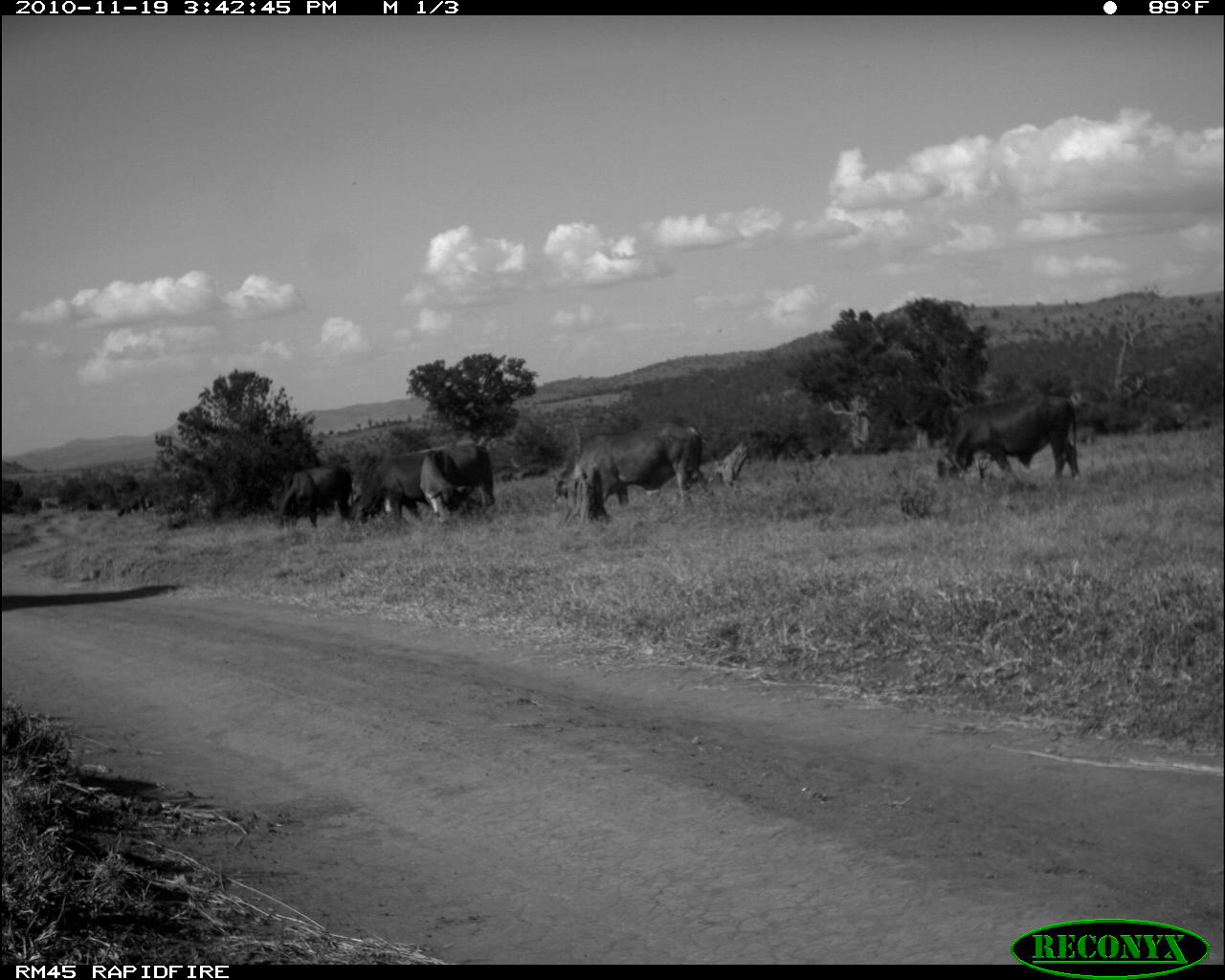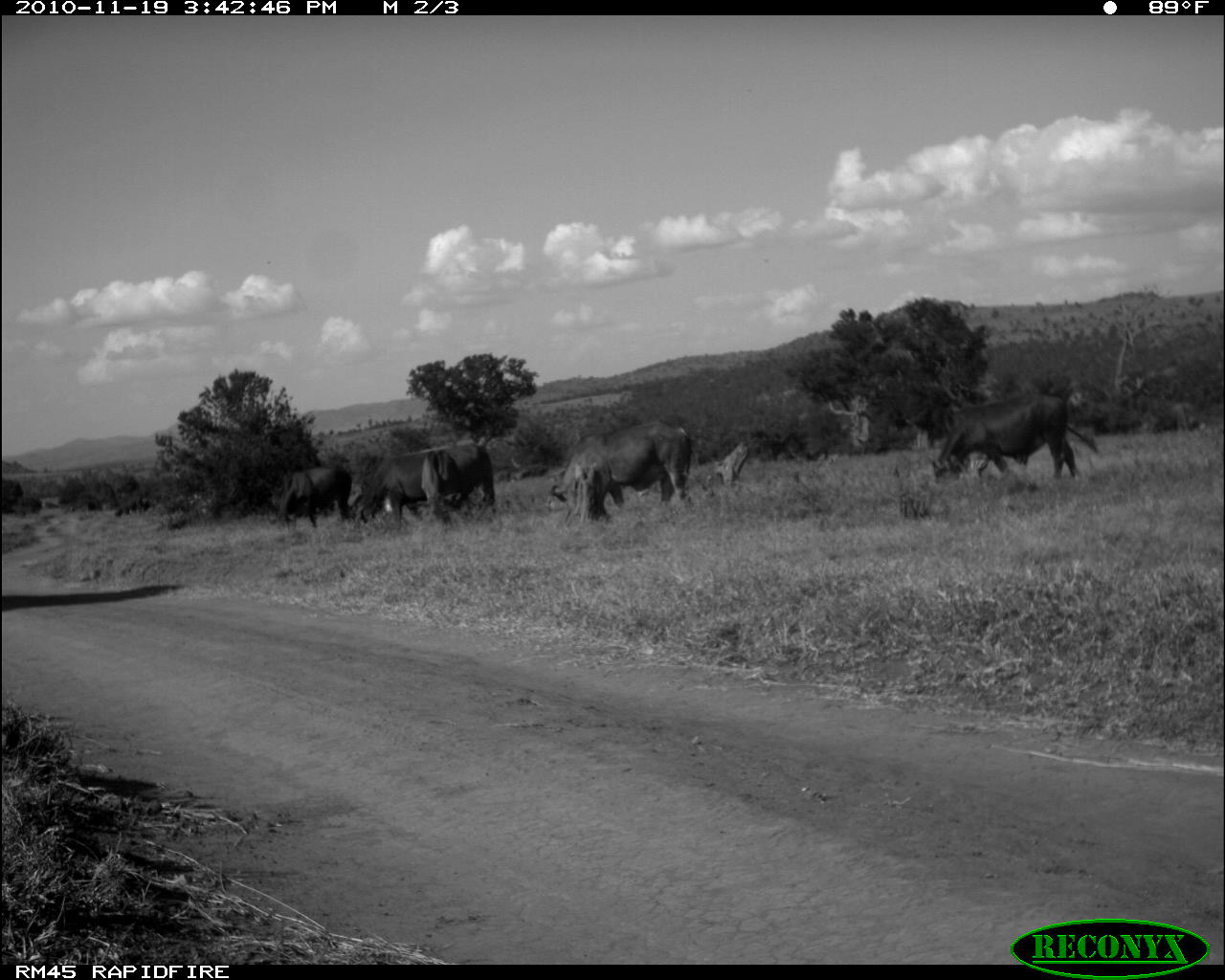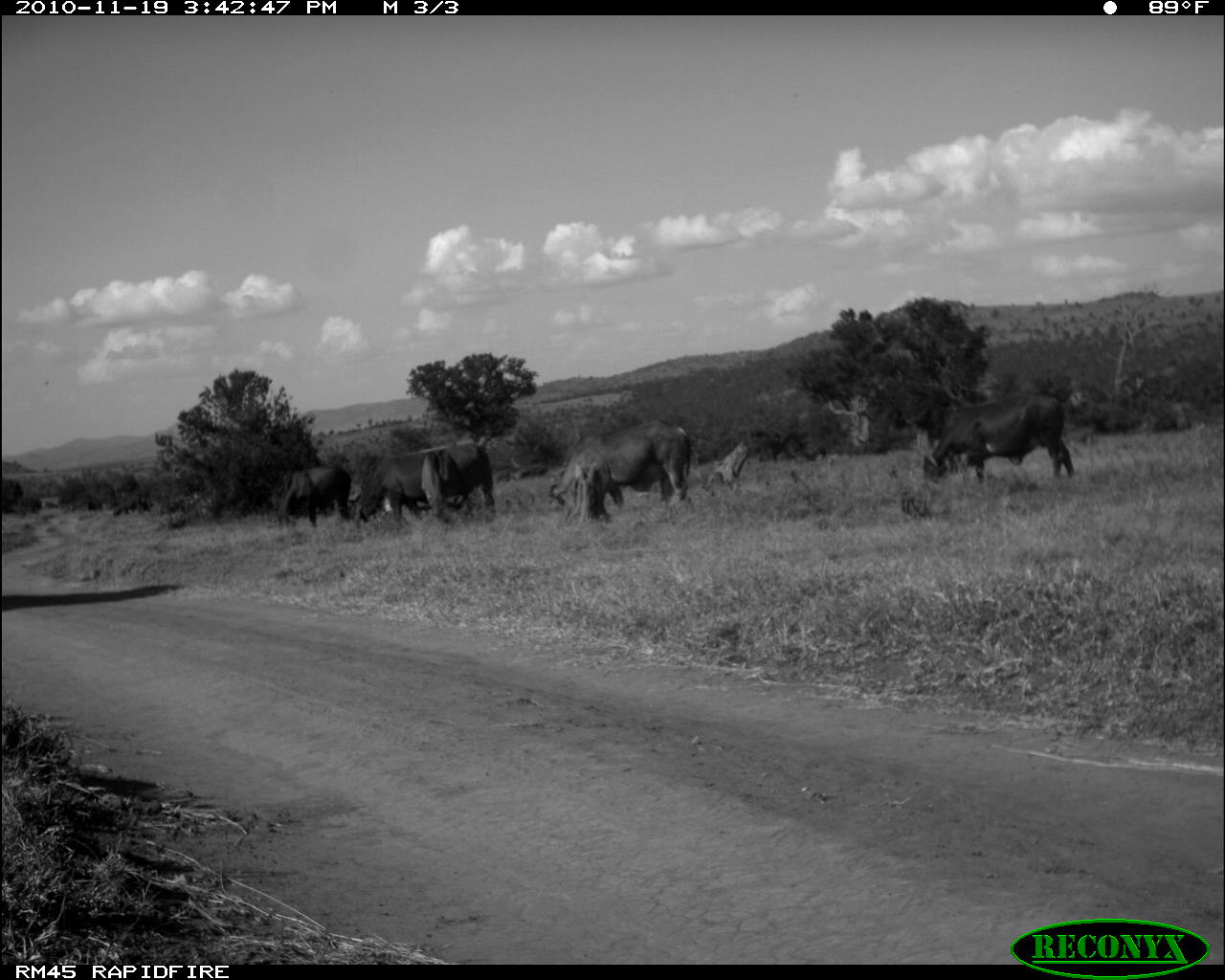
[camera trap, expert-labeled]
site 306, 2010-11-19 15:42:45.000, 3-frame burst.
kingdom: Animalia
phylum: Chordata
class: Mammalia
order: Artiodactyla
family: Bovidae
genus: Bos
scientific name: Bos taurus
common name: domestic cattle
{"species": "Bos taurus (domestic cattle)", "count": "5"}